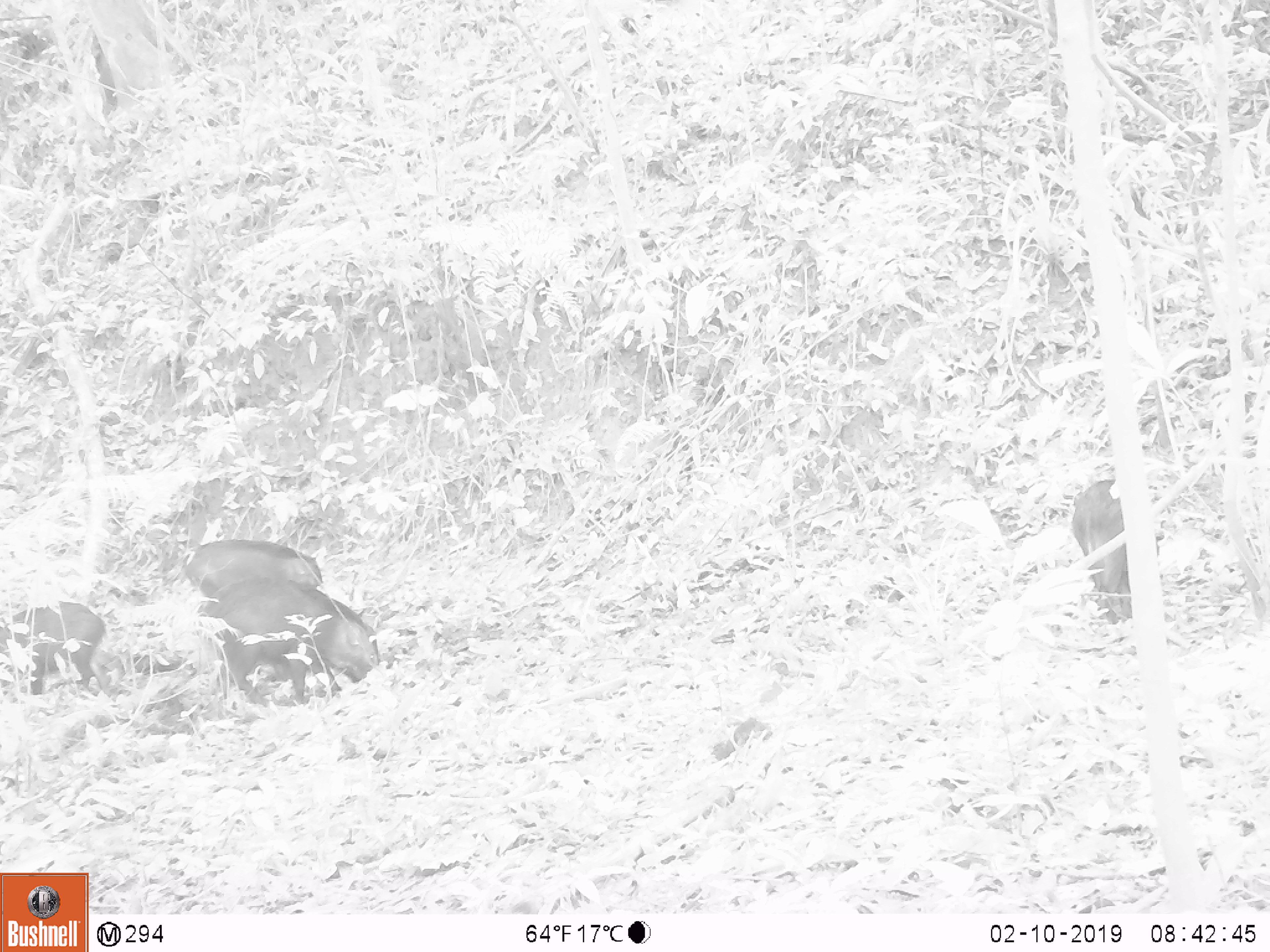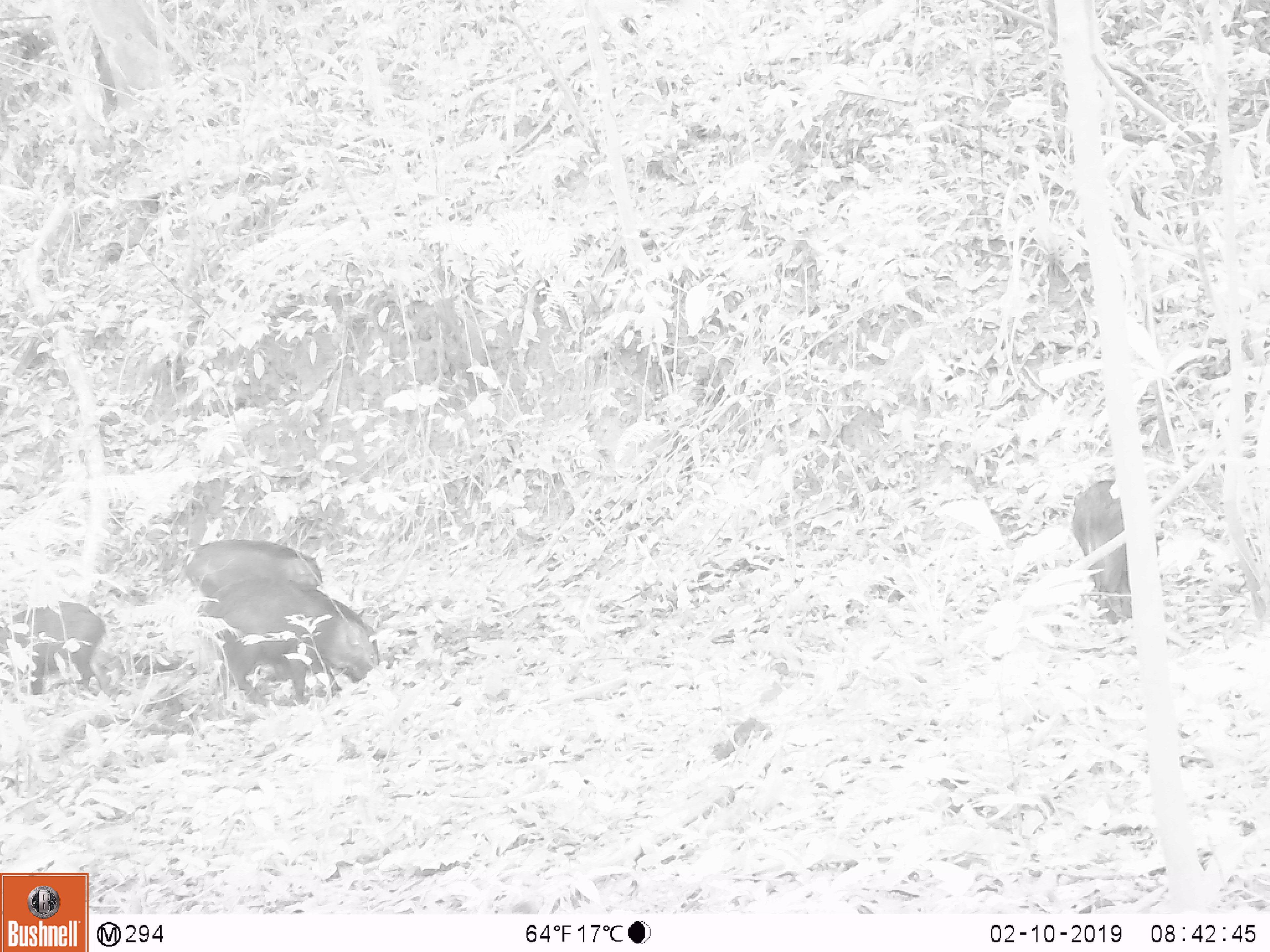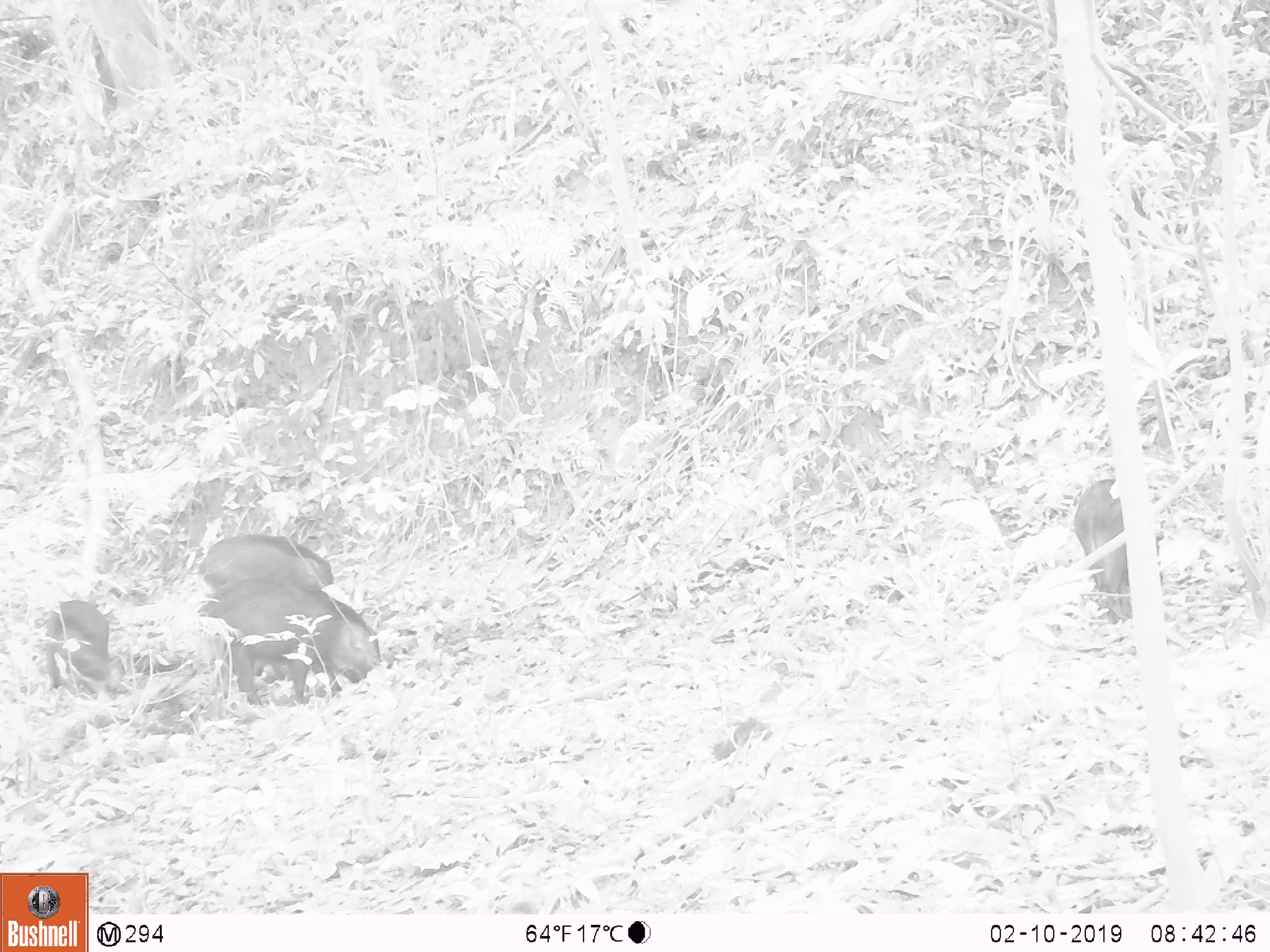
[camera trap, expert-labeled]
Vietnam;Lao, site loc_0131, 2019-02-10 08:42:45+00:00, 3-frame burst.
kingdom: Animalia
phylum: Chordata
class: Aves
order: Galliformes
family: Phasianidae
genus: Gallus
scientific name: Gallus gallus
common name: red junglefowl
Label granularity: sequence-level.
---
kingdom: Animalia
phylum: Chordata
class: Mammalia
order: Artiodactyla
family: Suidae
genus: Sus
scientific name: Sus scrofa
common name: eurasian wild pig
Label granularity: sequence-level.